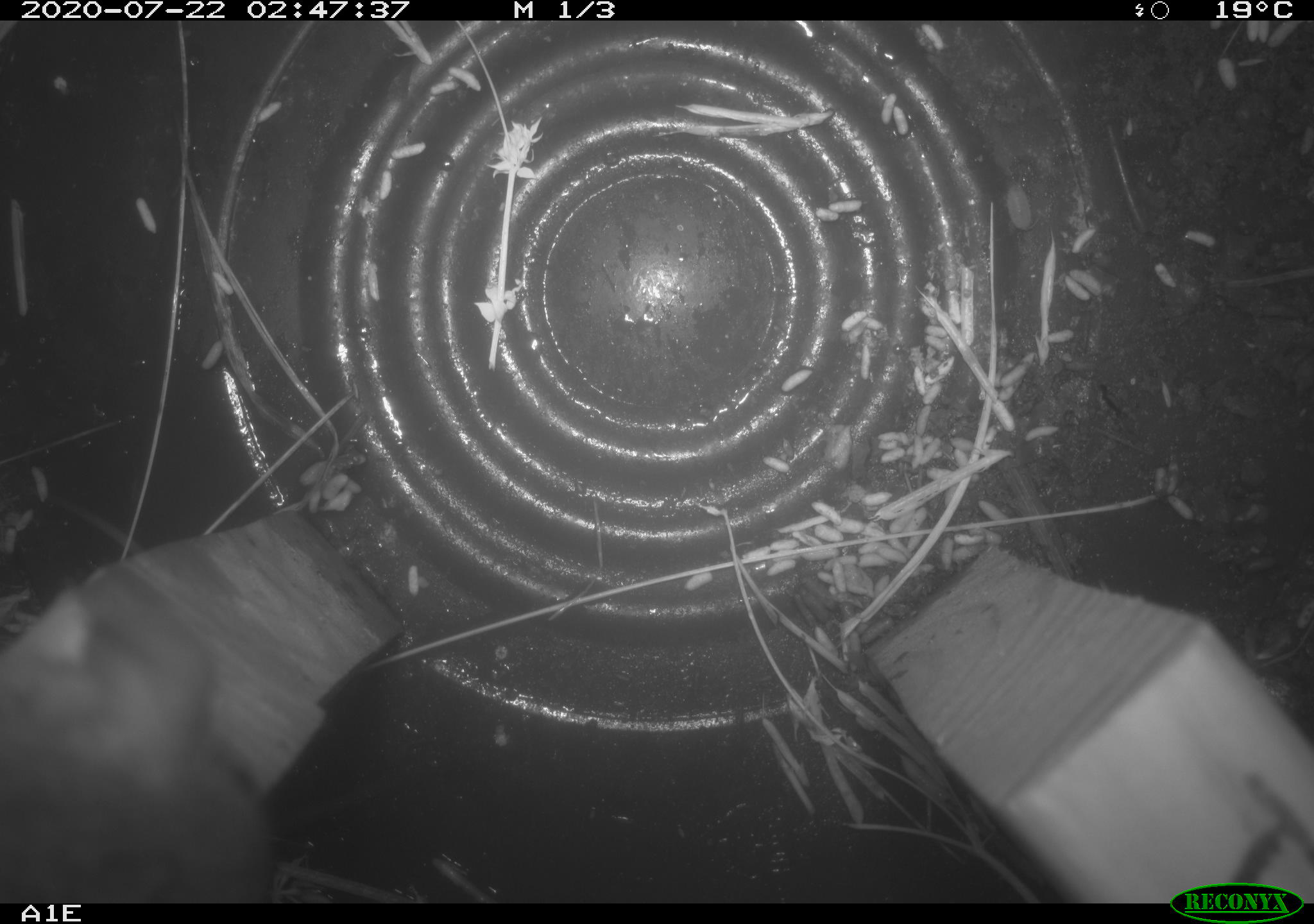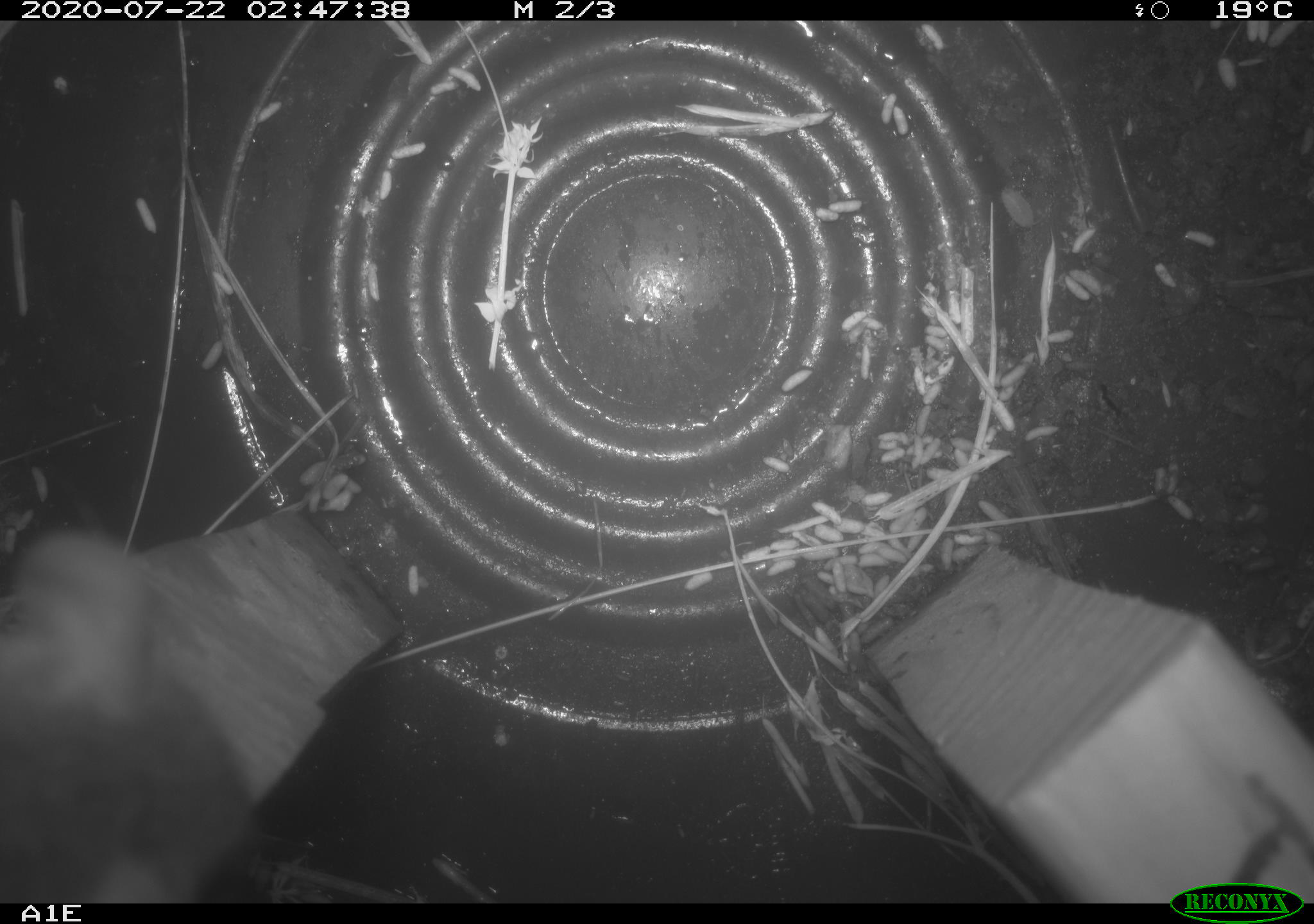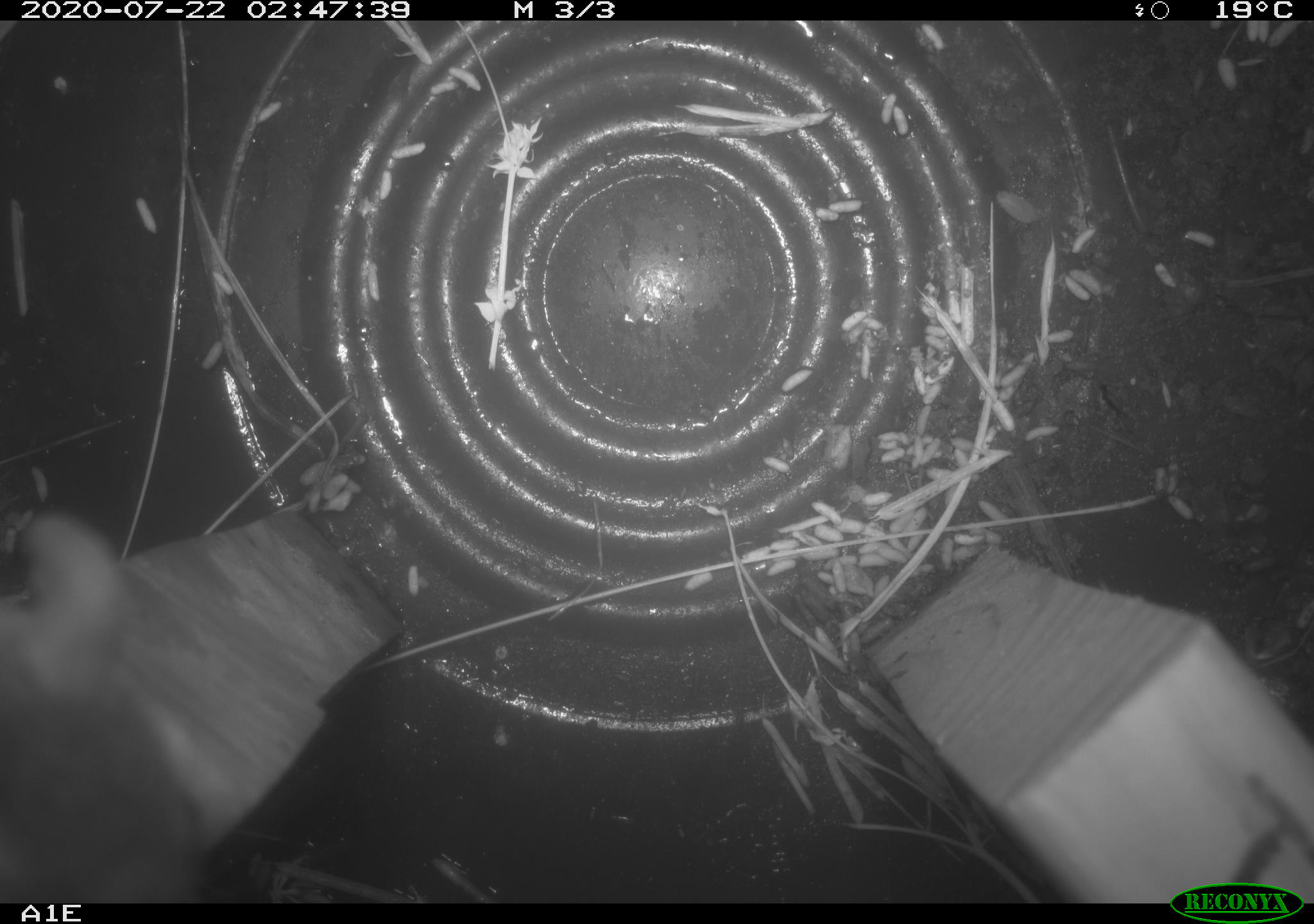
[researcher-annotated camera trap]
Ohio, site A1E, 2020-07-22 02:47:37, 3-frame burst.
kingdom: Animalia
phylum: Chordata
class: Mammalia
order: Rodentia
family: Cricetidae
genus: Peromyscus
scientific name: Peromyscus leucopus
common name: white-footed mouse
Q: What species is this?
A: White-footed mouse (Peromyscus leucopus).